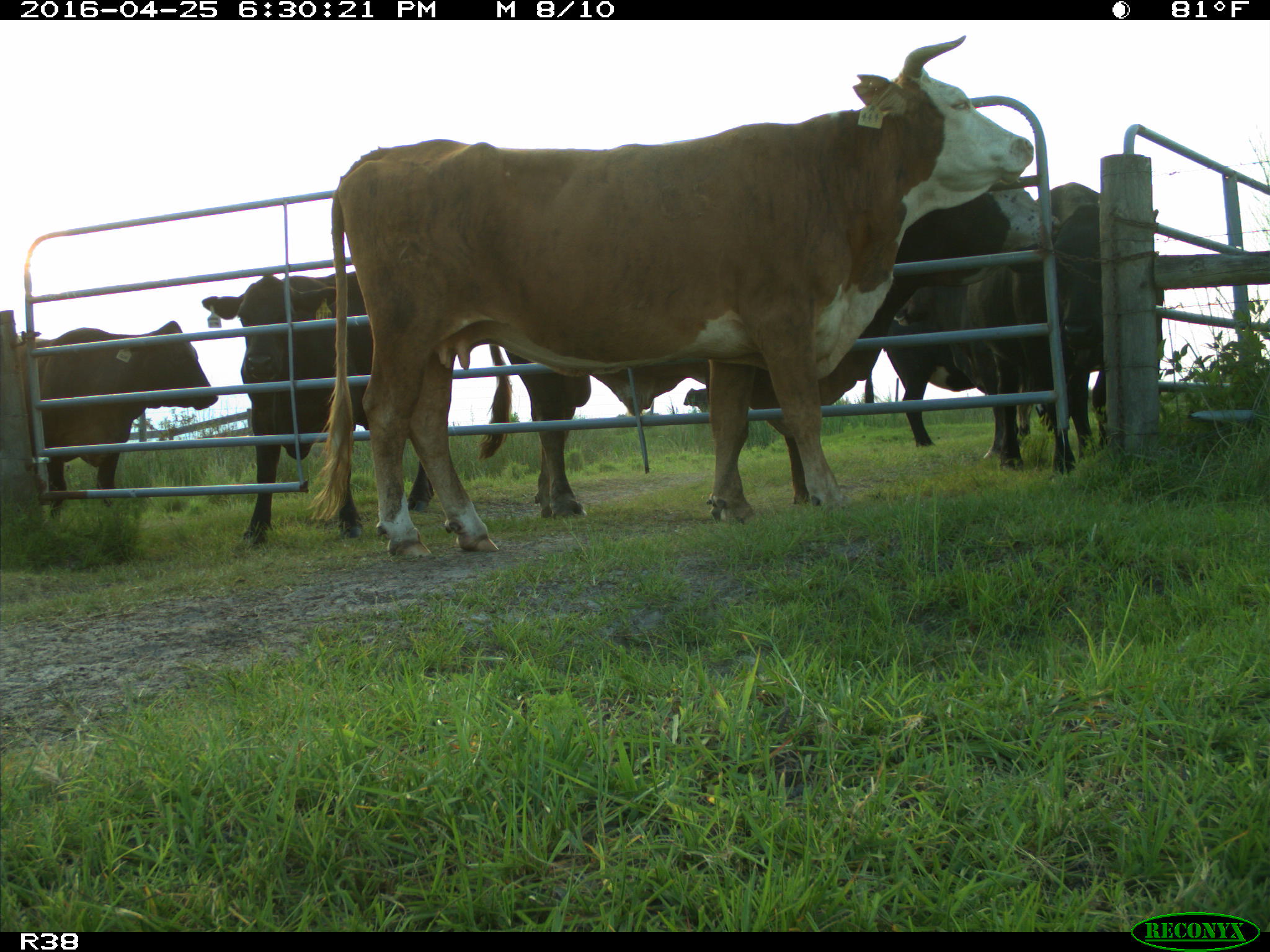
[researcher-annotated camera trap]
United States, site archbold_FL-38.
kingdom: Animalia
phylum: Chordata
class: Mammalia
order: Artiodactyla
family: Bovidae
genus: Bos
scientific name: Bos taurus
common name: domestic cow